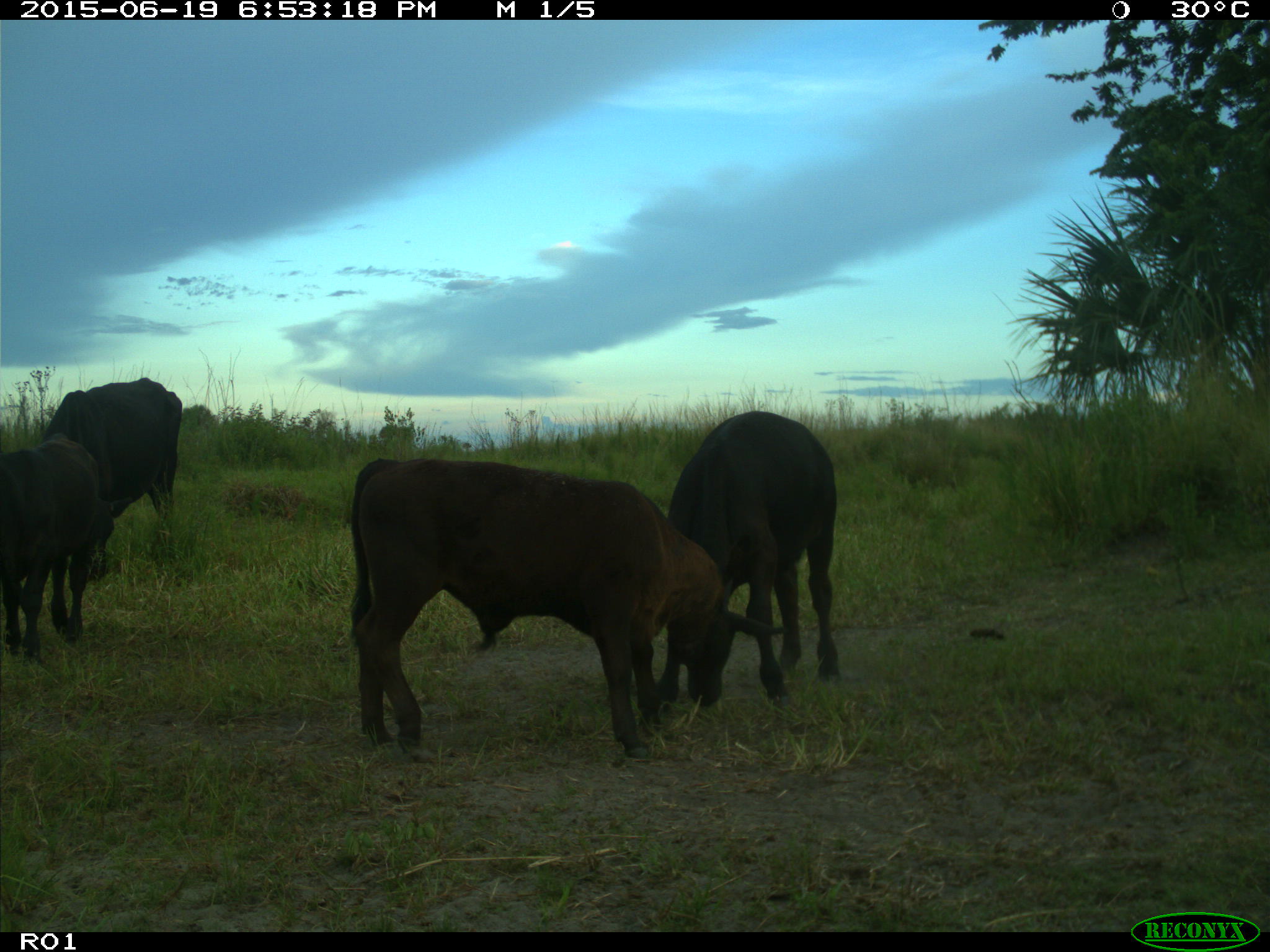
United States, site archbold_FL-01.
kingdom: Animalia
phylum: Chordata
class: Mammalia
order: Artiodactyla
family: Bovidae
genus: Bos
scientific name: Bos taurus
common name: domestic cow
Bos taurus (domestic cow).